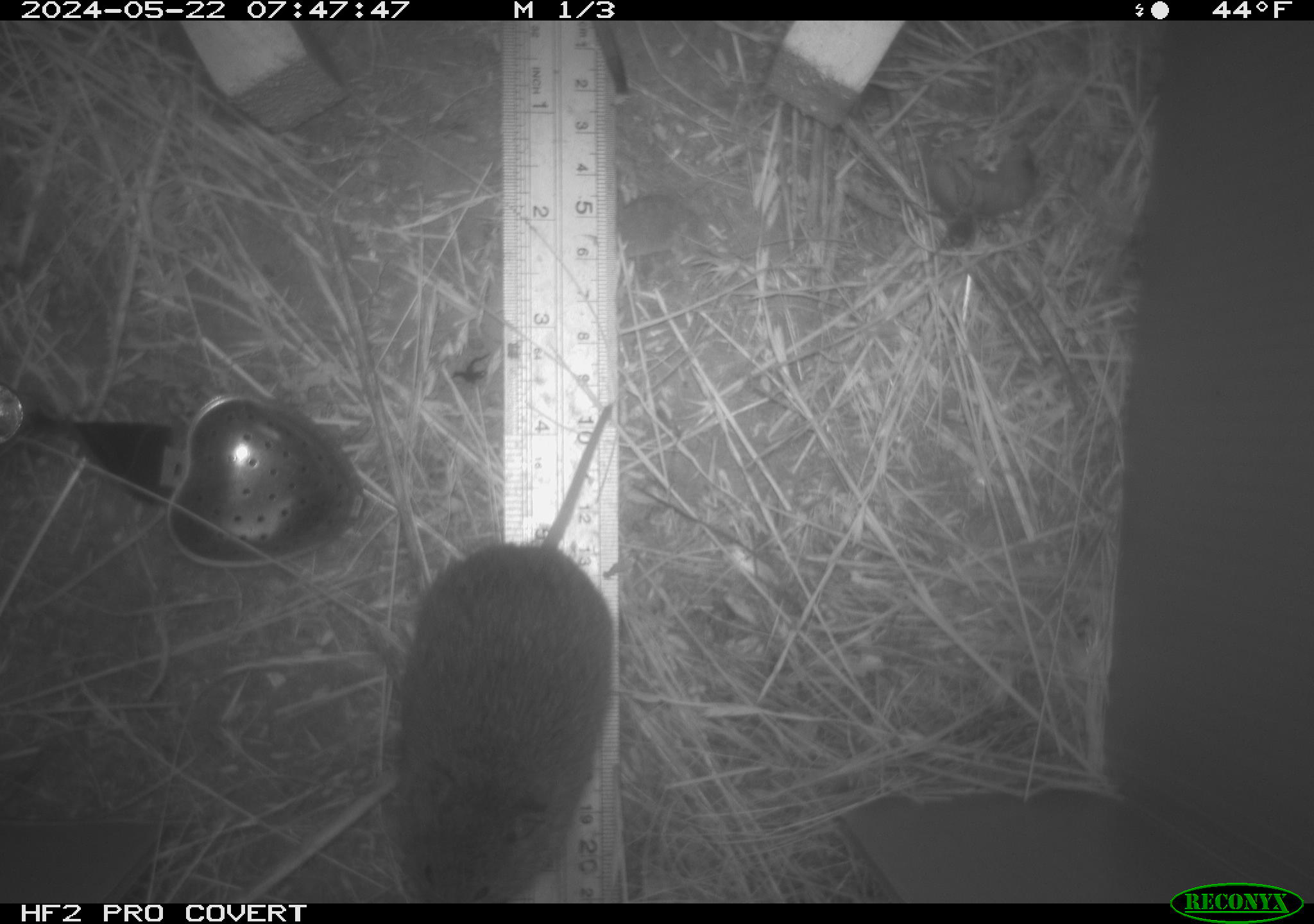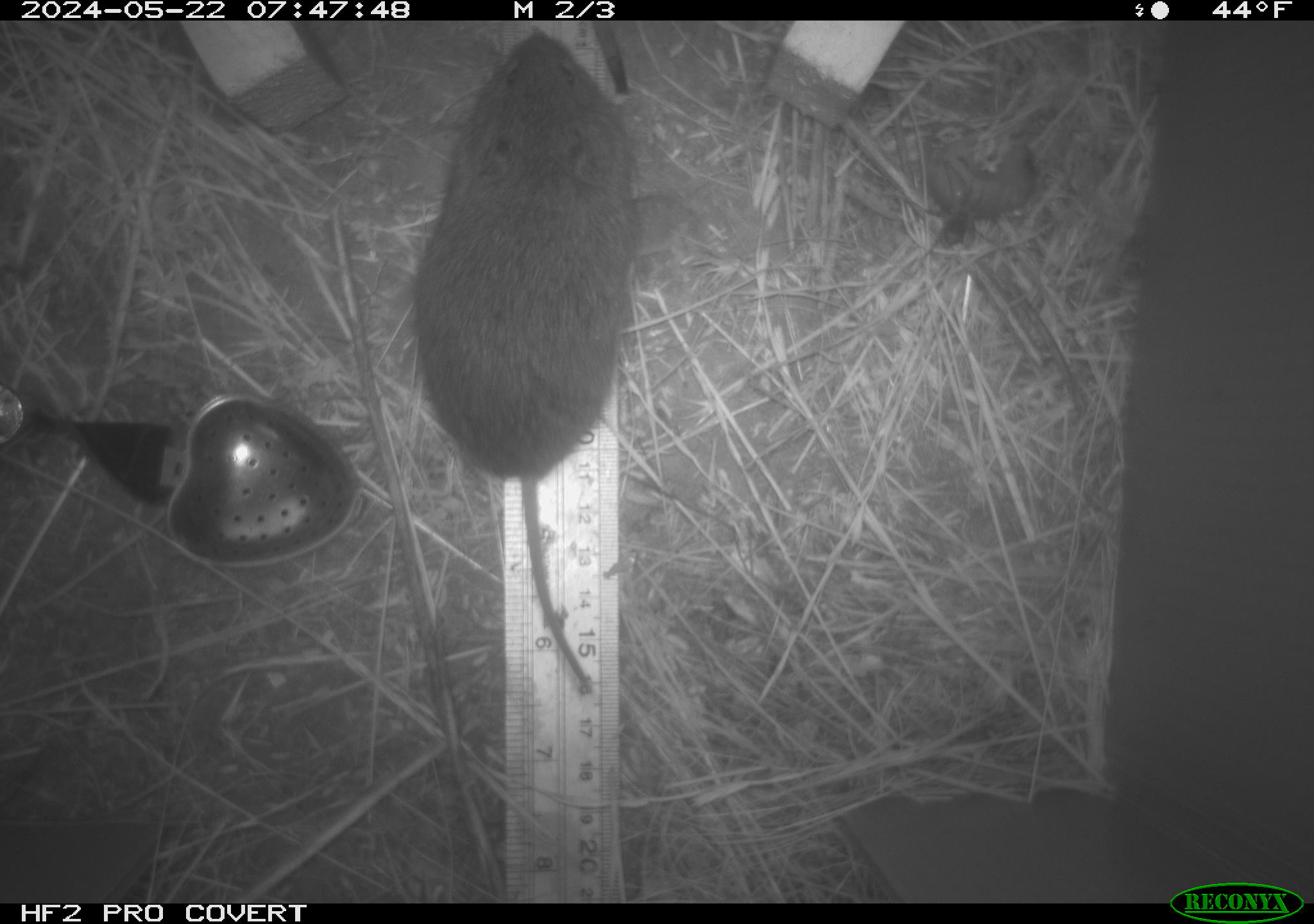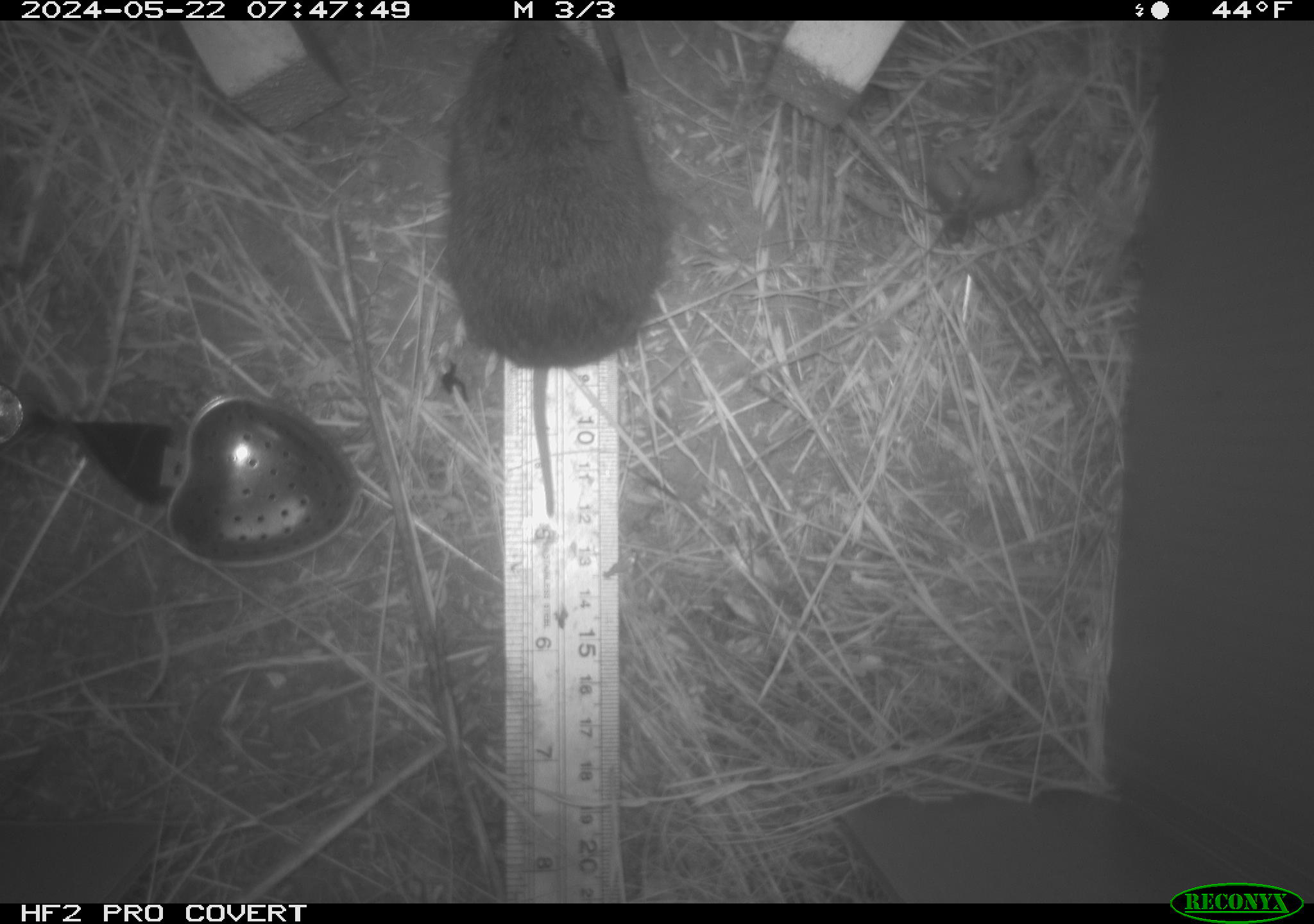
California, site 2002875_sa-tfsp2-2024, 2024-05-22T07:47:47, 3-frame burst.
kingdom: Animalia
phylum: Chordata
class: Mammalia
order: Rodentia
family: Cricetidae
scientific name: Arvicolinae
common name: voles, lemmings, and muskrats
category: arvicolinae subfamily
Arvicolinae subfamily (voles, lemmings, and muskrats) (Arvicolinae).